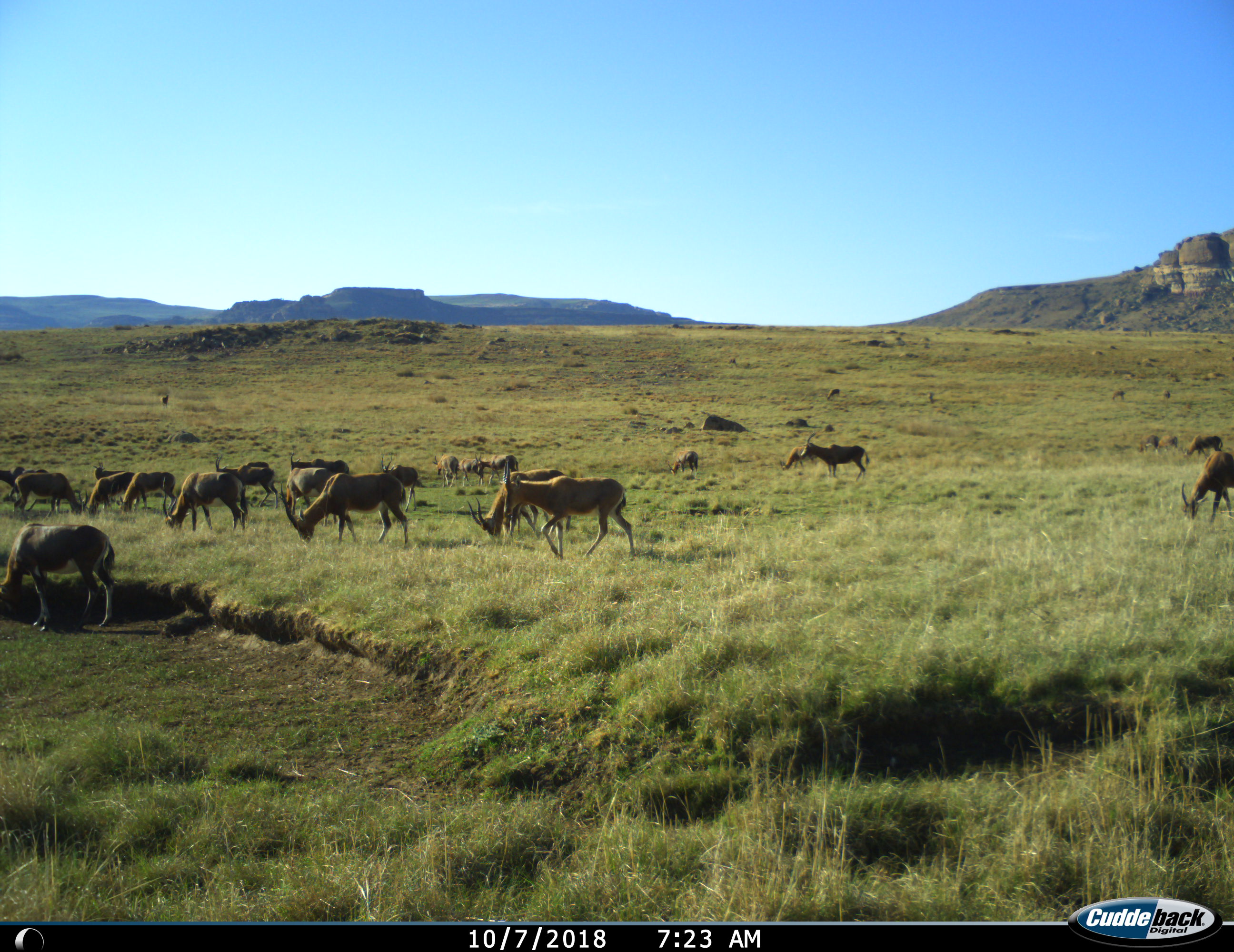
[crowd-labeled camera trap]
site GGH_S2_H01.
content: unidentified animal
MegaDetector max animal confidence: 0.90